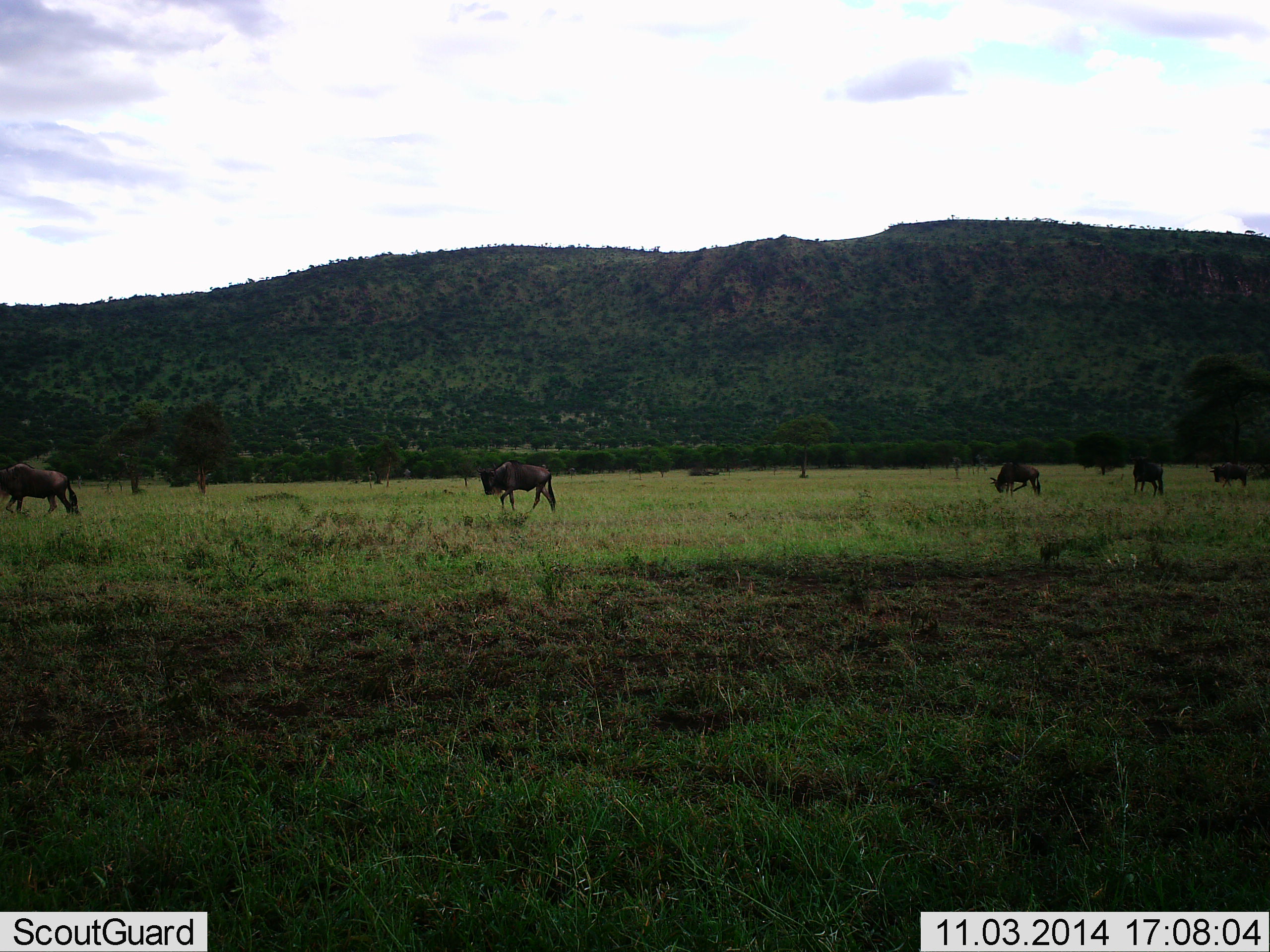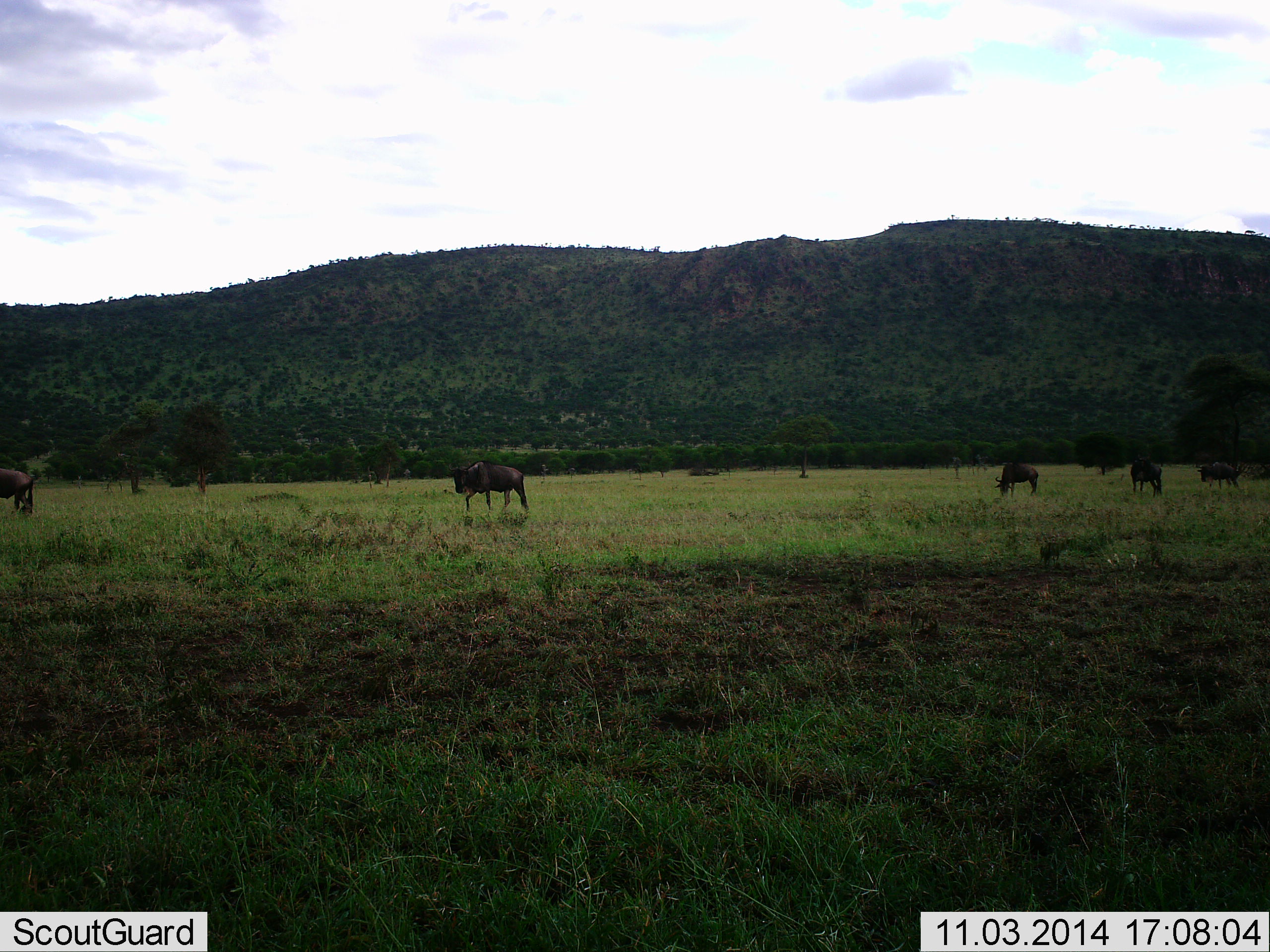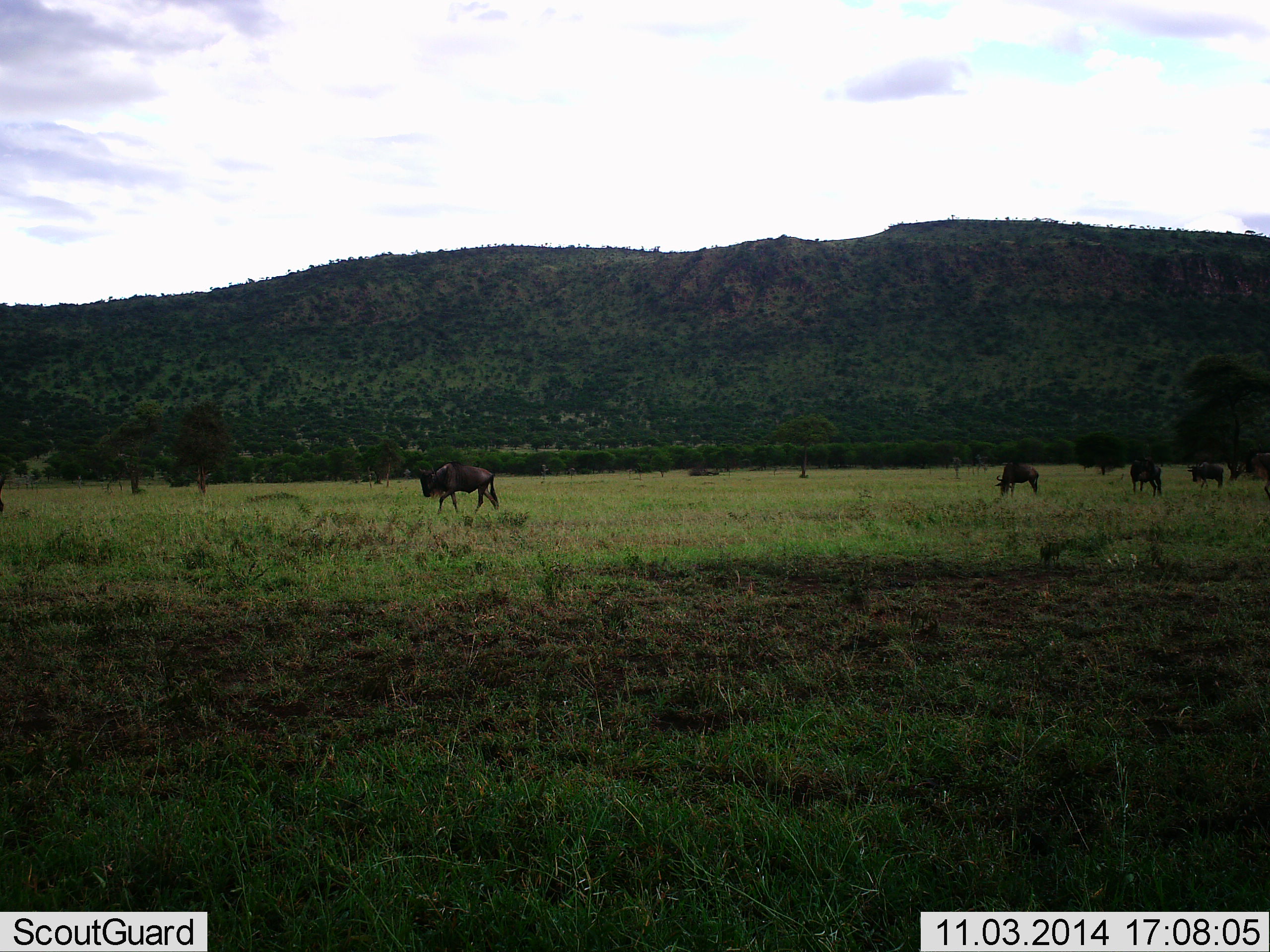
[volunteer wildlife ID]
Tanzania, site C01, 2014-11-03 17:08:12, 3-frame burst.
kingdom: Animalia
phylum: Chordata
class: Mammalia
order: Artiodactyla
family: Bovidae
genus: Connochaetes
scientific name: Connochaetes taurinus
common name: blue wildebeest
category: wildebeest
Wildebeest (blue wildebeest) (Connochaetes taurinus), count 5. Behavior (volunteer vote fractions): standing 20%, resting 0%, moving 90%, interacting 0%. Young present (vote fraction): 0%. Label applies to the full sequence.